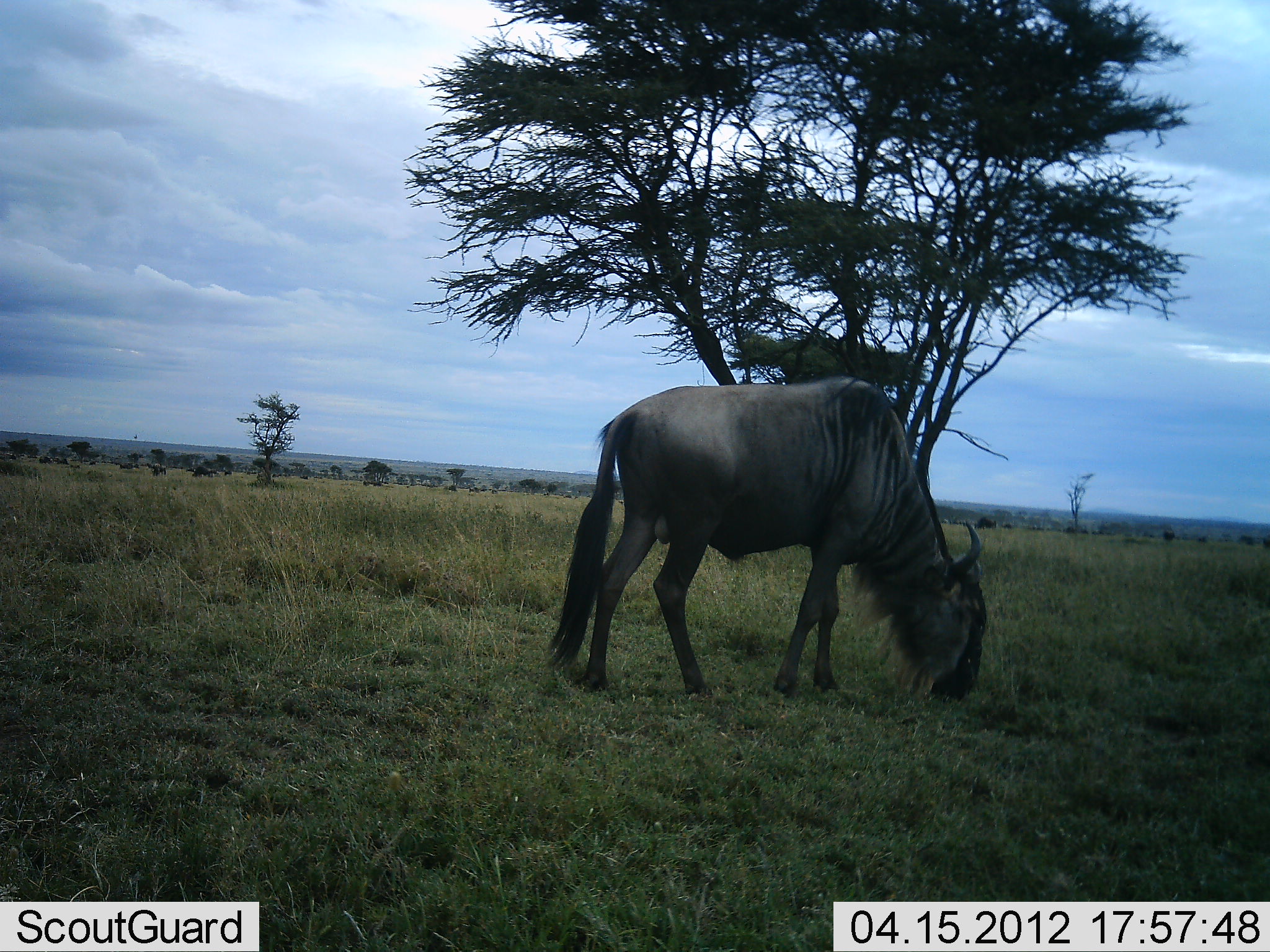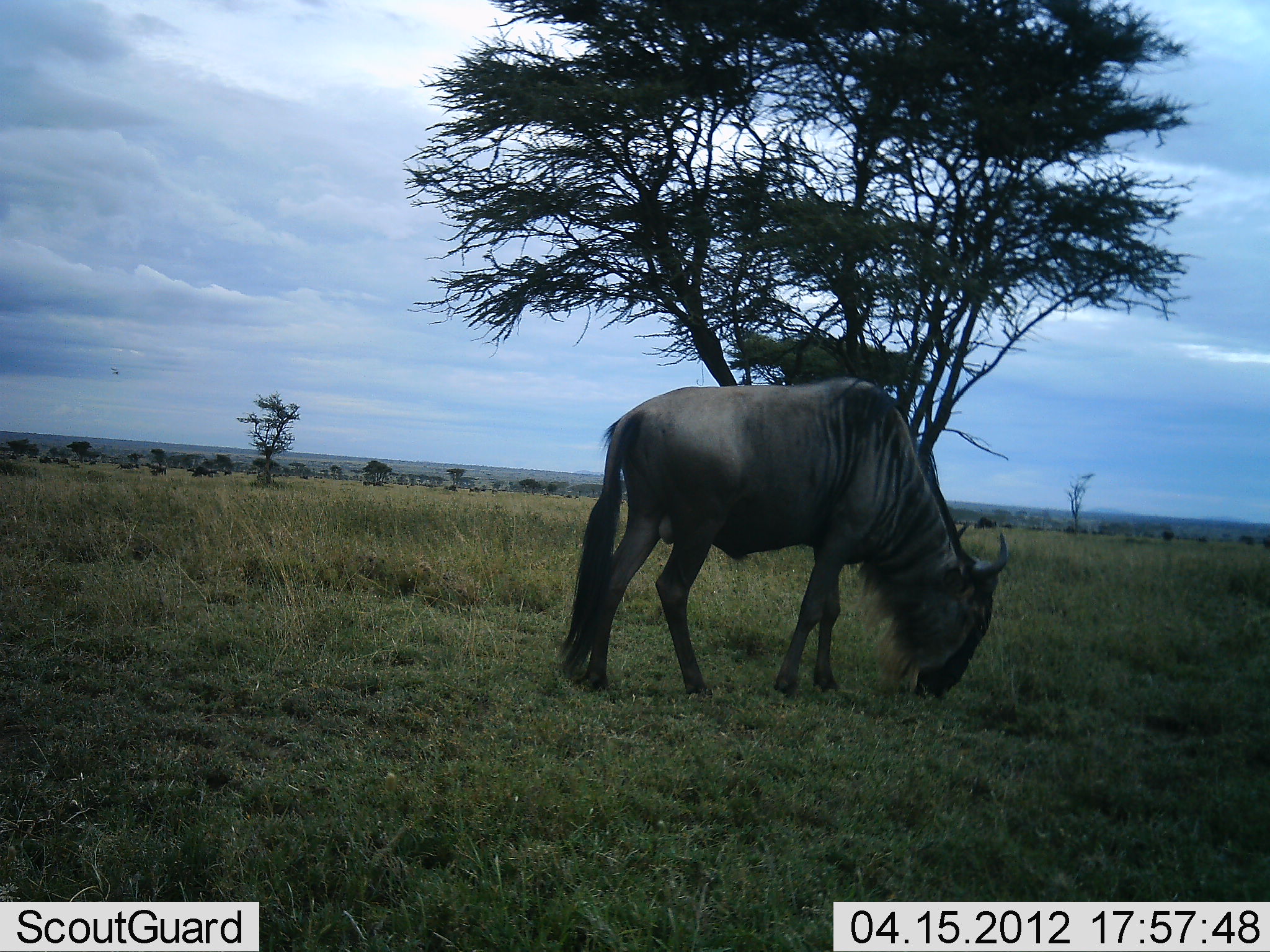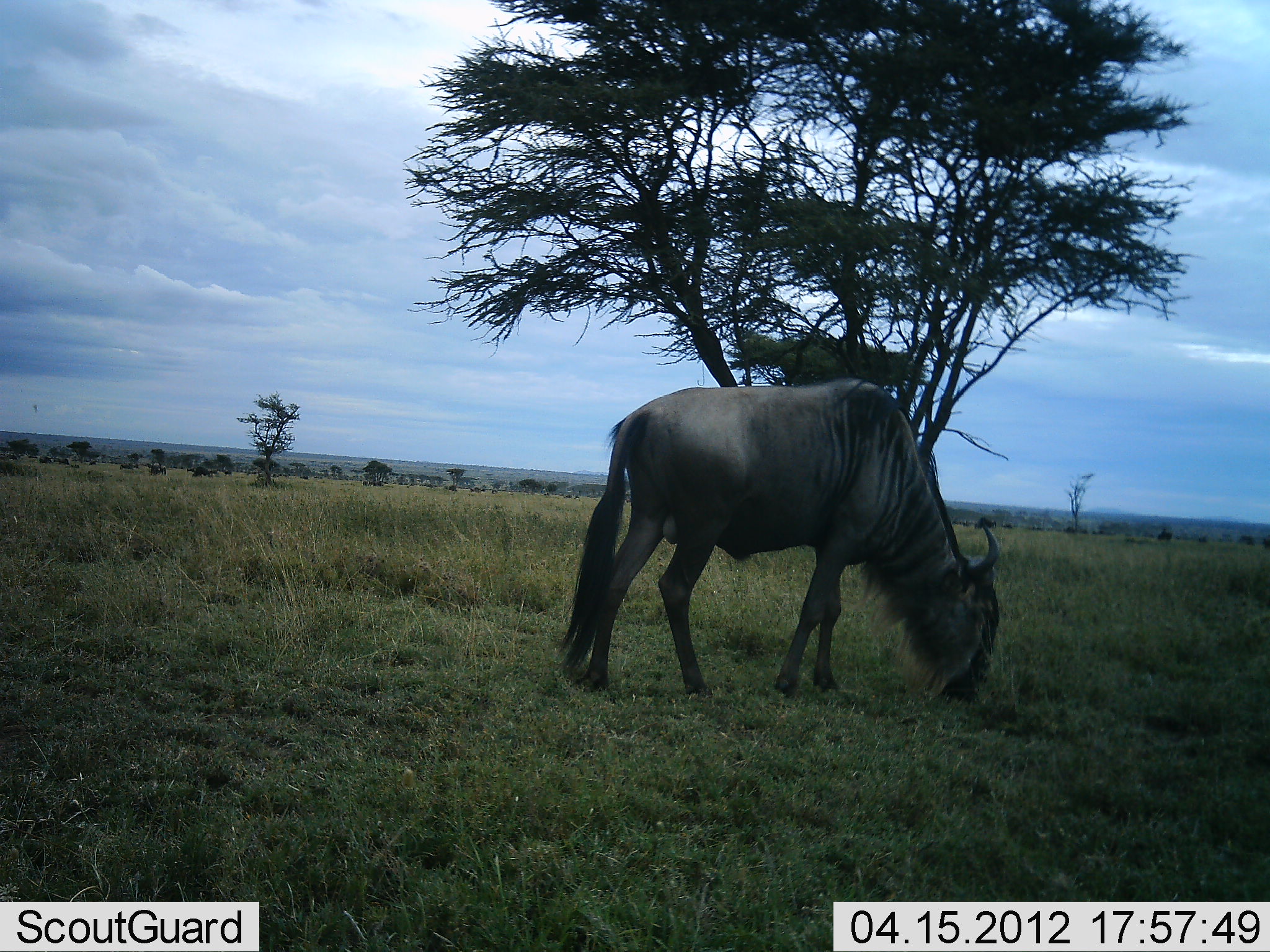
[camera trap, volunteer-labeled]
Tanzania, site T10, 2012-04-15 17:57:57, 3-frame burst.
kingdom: Animalia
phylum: Chordata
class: Mammalia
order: Artiodactyla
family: Bovidae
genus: Connochaetes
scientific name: Connochaetes taurinus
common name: blue wildebeest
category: wildebeest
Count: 1.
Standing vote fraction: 17%.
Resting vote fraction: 0%.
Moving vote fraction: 4%.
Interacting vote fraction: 4%.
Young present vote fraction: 0%.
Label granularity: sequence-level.